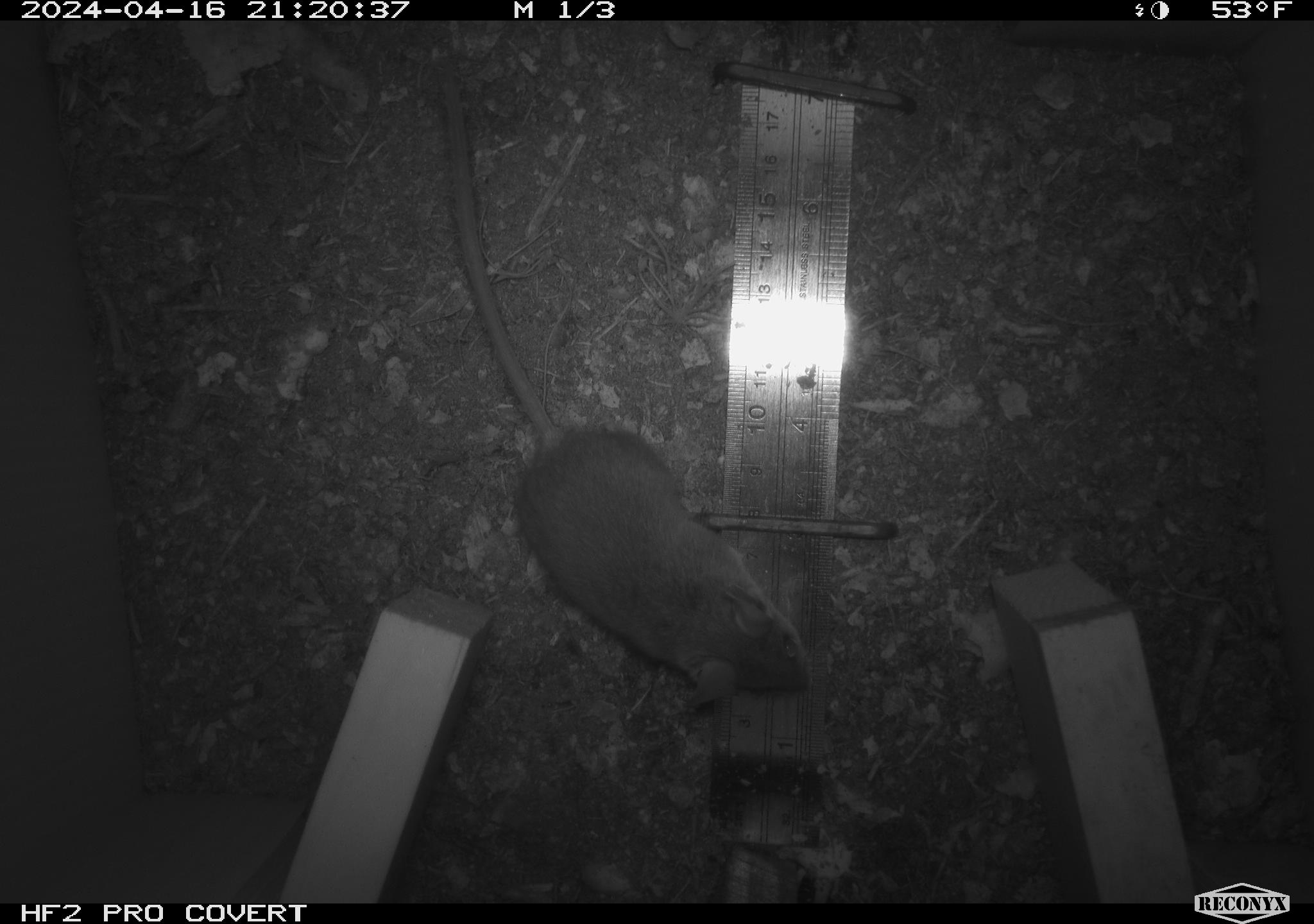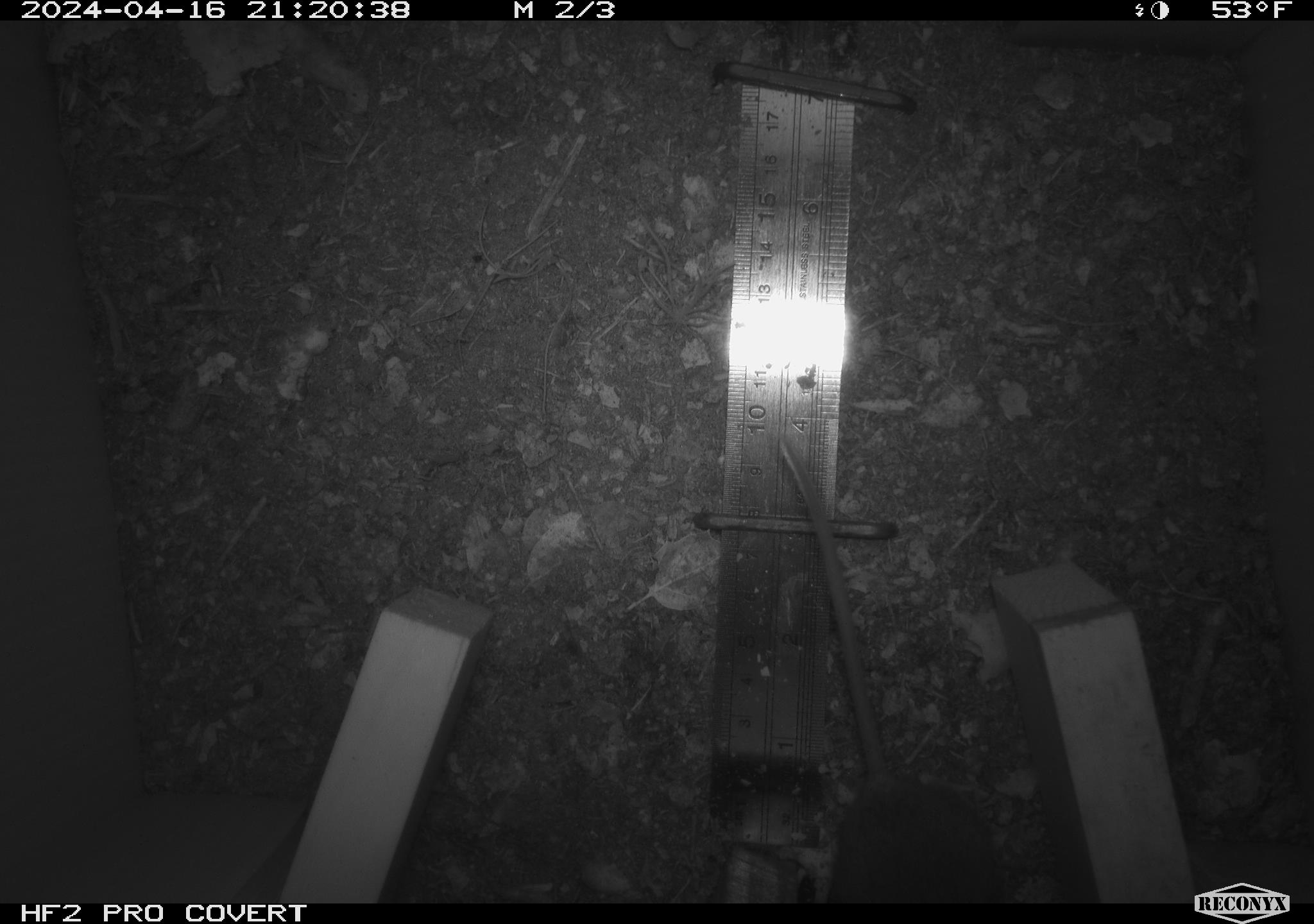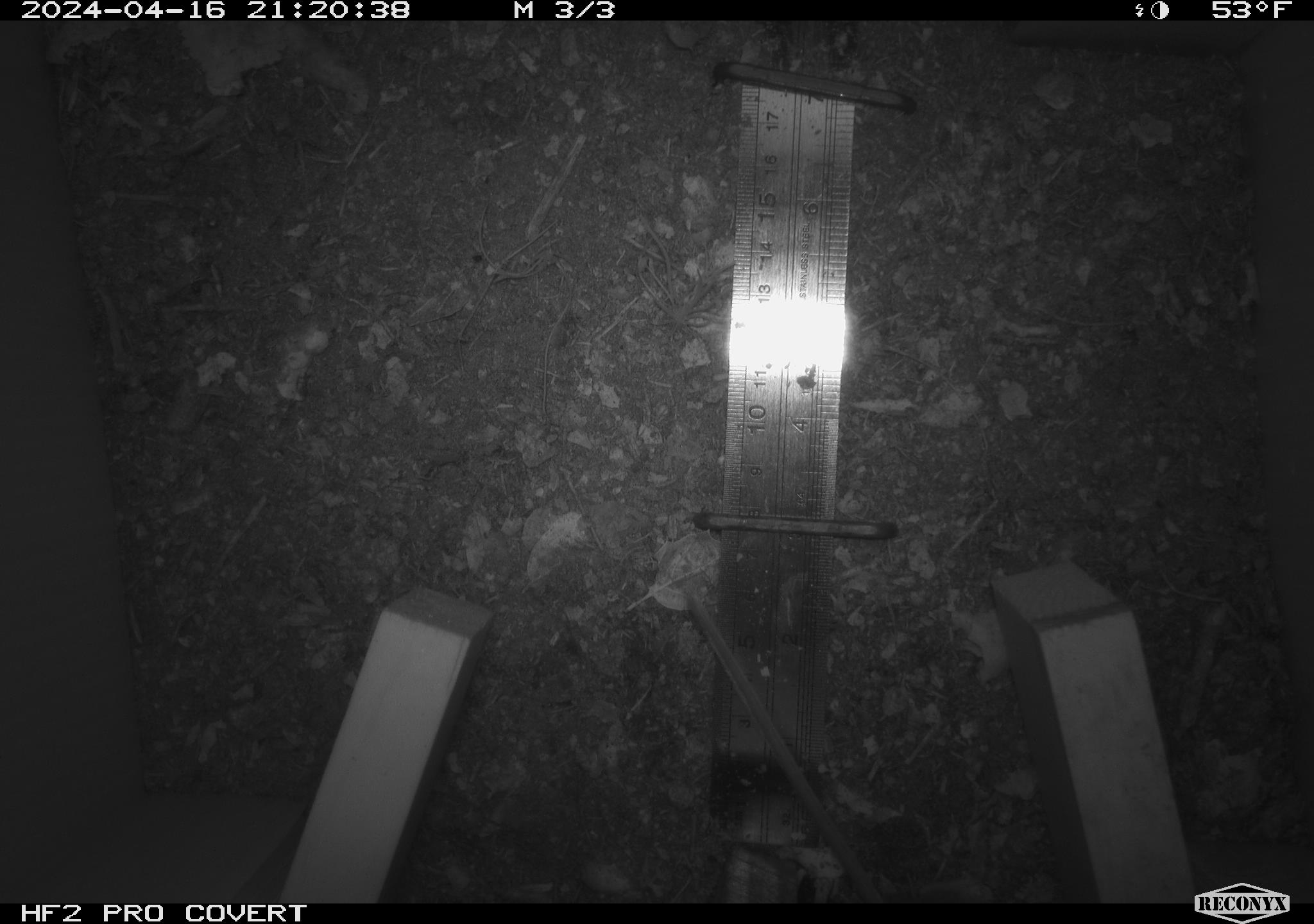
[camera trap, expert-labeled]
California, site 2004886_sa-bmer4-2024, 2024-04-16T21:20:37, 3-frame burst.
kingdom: Animalia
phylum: Chordata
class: Mammalia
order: Rodentia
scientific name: Rodentia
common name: mouse species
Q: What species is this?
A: Mouse species (Rodentia).